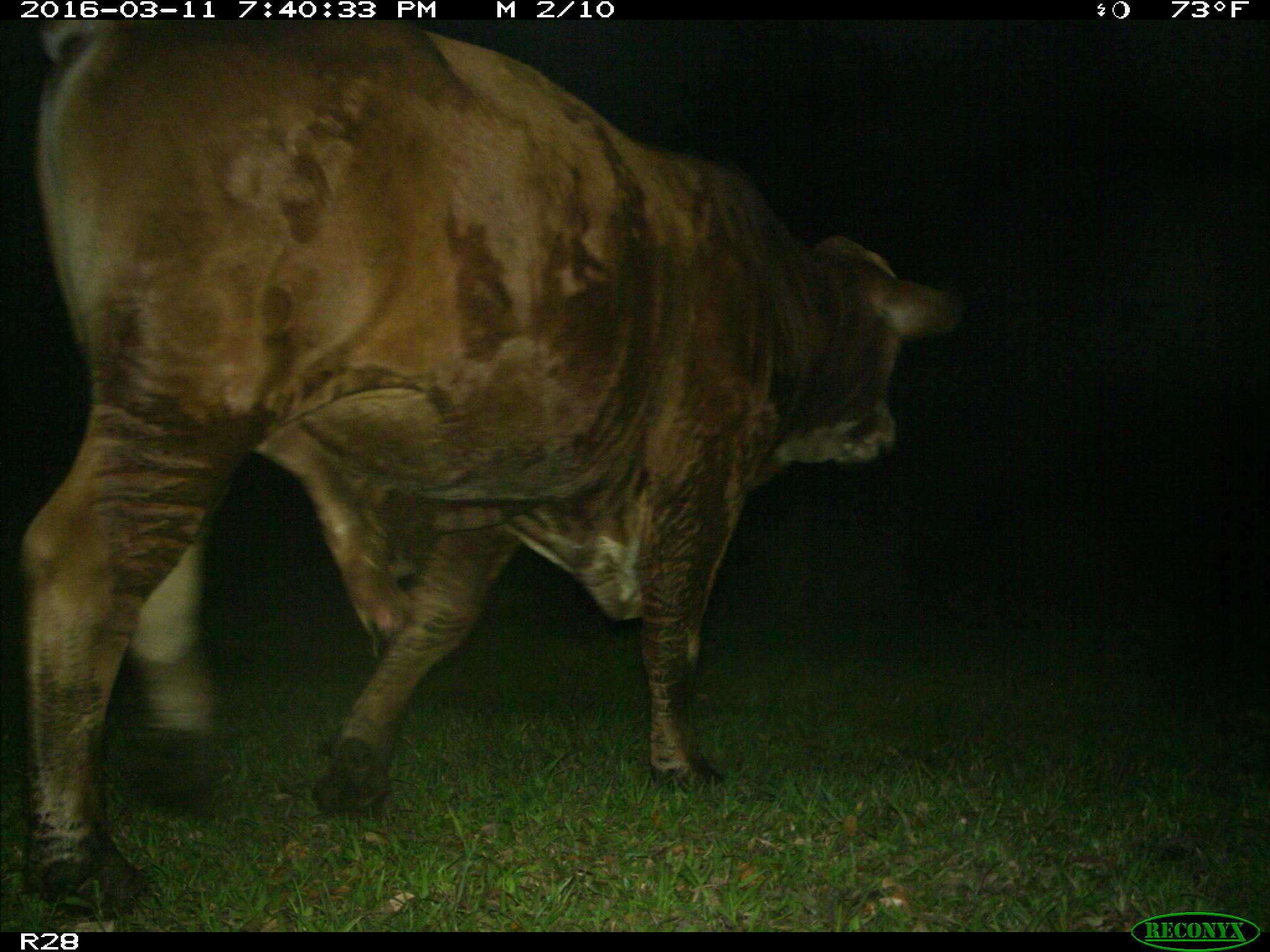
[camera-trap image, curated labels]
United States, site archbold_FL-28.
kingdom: Animalia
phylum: Chordata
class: Mammalia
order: Artiodactyla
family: Bovidae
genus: Bos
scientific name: Bos taurus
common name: domestic cow